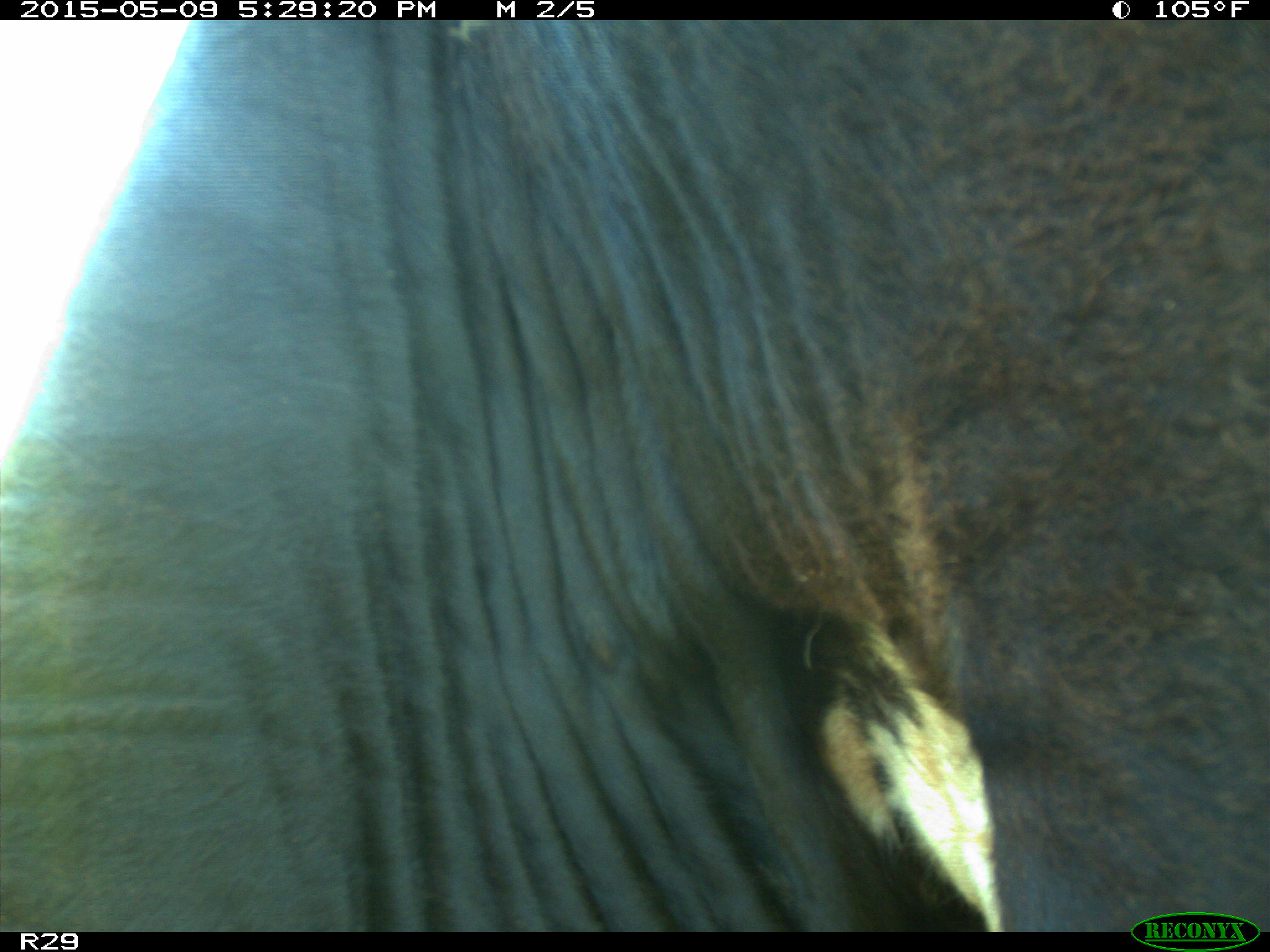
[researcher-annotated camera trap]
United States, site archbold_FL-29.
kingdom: Animalia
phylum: Chordata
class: Mammalia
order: Artiodactyla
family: Bovidae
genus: Bos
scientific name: Bos taurus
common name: domestic cow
Bos taurus (domestic cow).